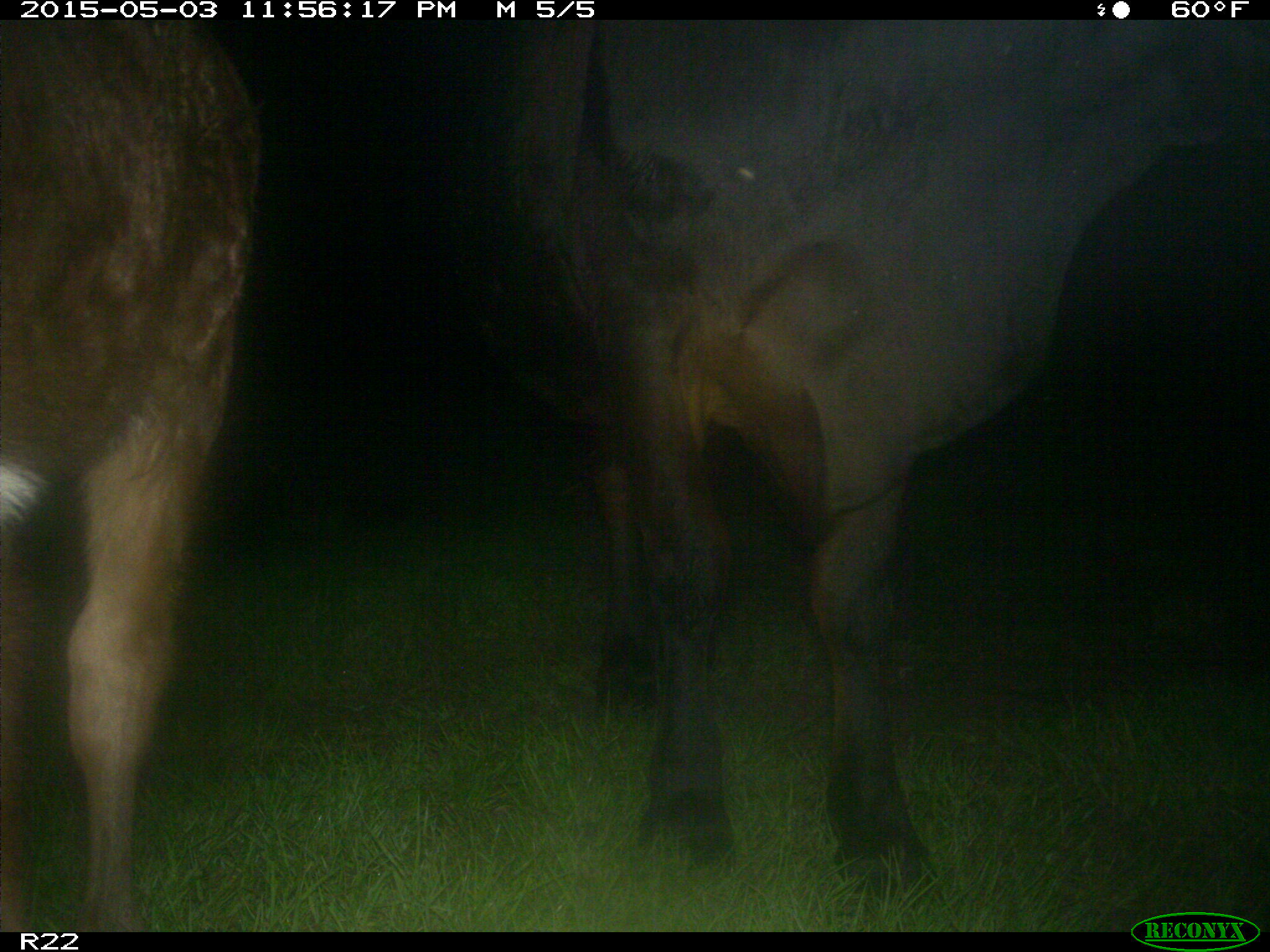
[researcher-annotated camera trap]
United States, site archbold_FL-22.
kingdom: Animalia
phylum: Chordata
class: Mammalia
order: Artiodactyla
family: Bovidae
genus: Bos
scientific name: Bos taurus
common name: domestic cow